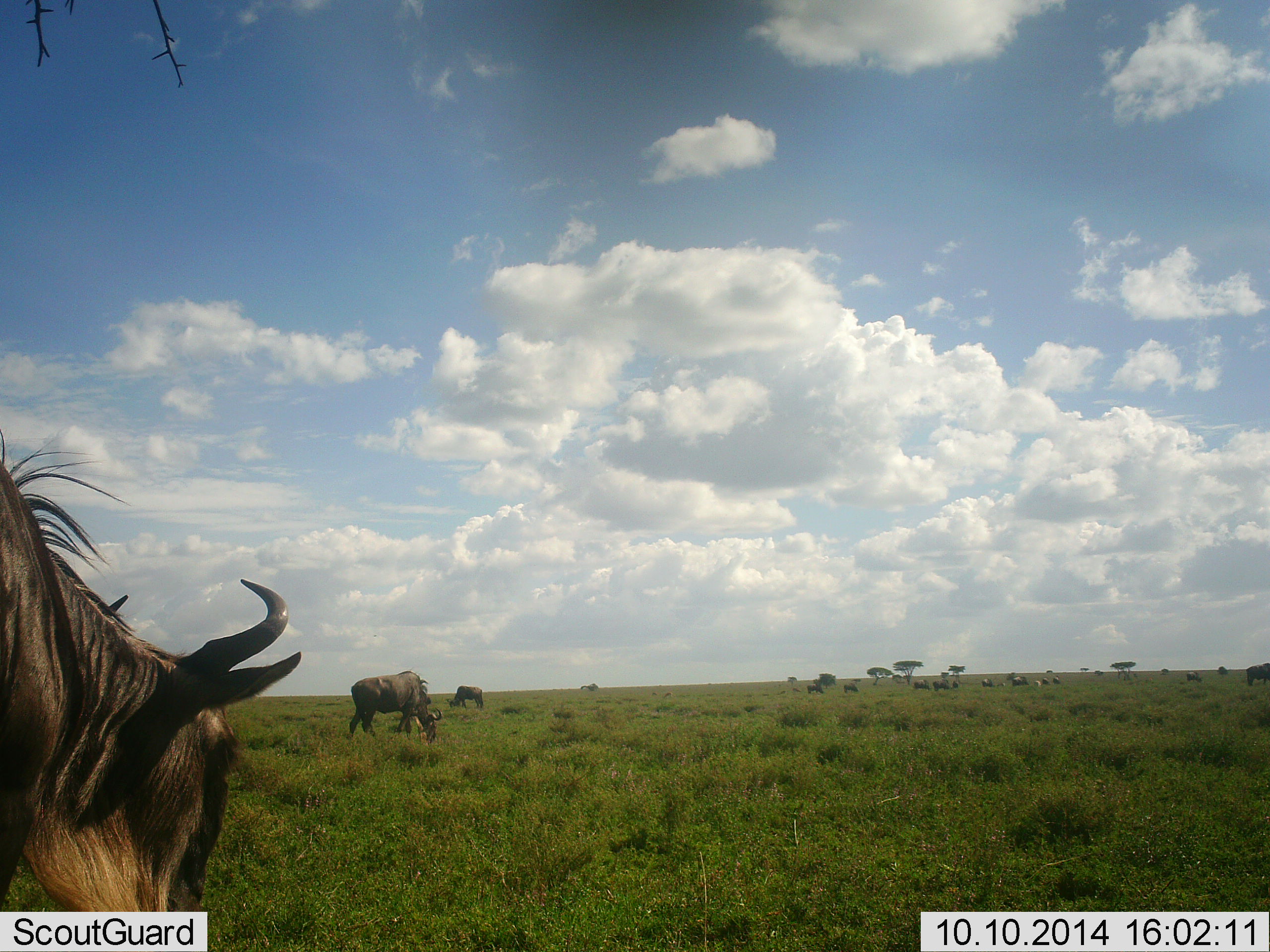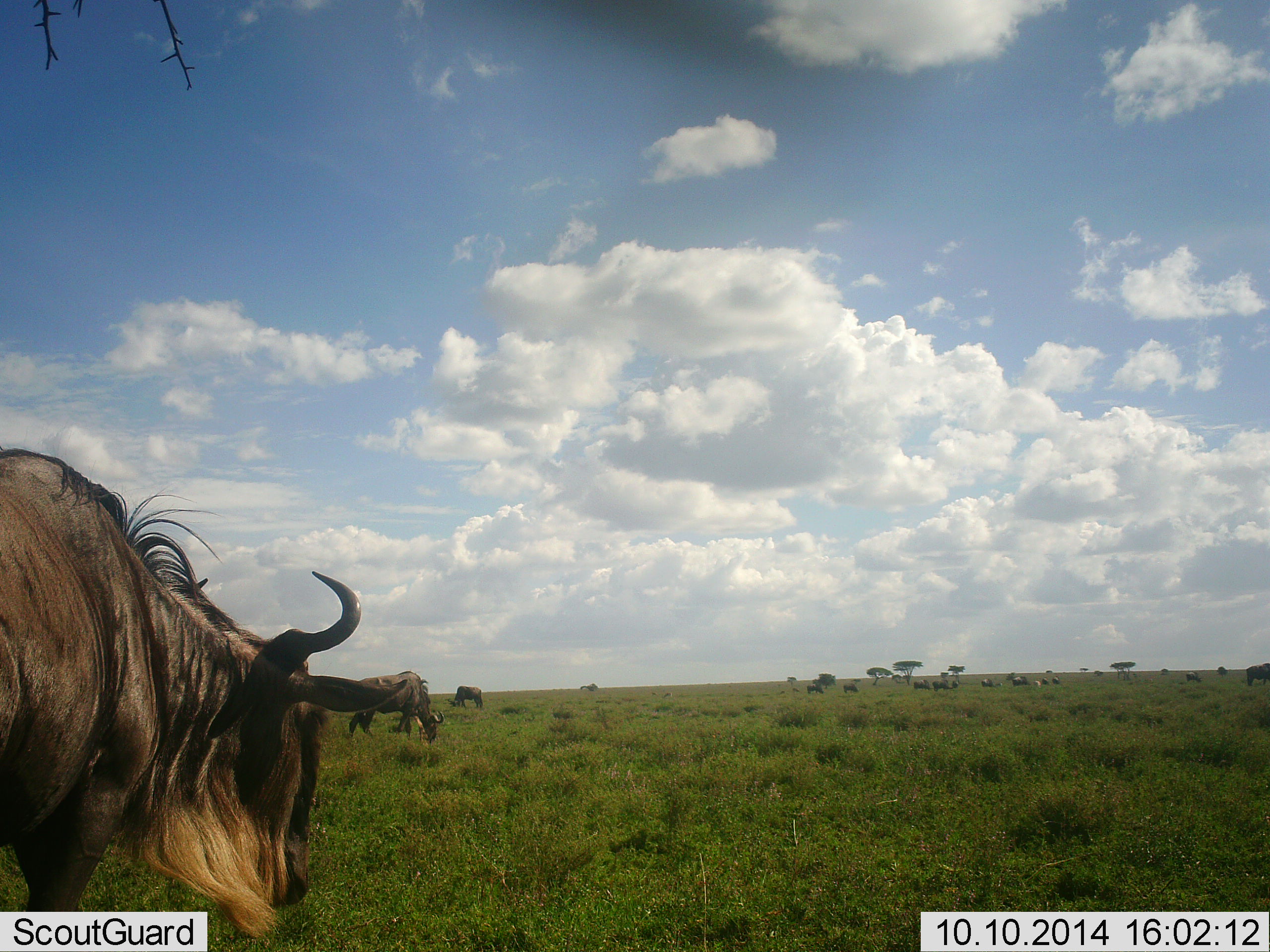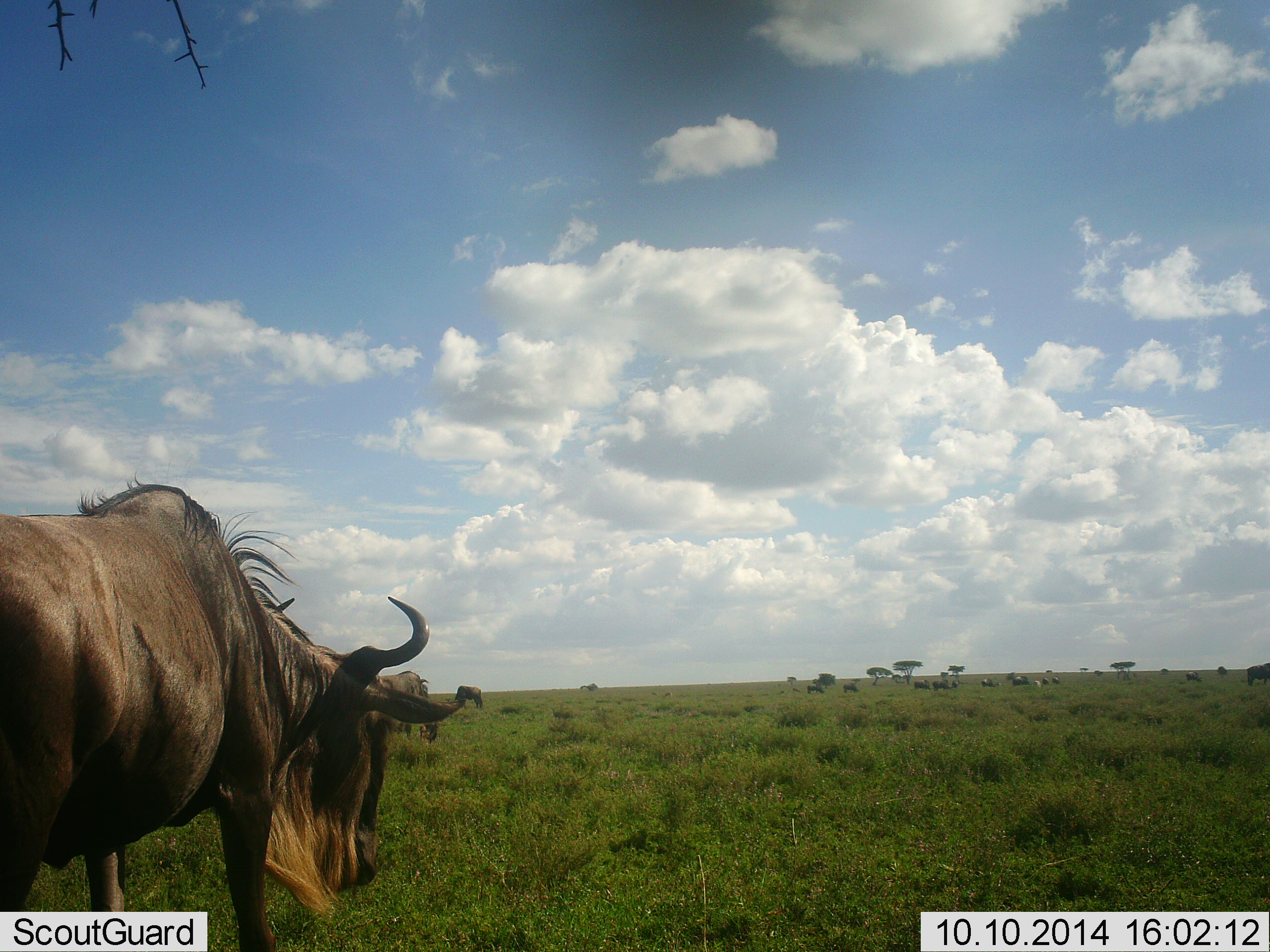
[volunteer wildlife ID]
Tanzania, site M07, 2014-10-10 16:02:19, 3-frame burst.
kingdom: Animalia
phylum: Chordata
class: Mammalia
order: Artiodactyla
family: Bovidae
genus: Connochaetes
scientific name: Connochaetes taurinus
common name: blue wildebeest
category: wildebeest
Wildebeest (blue wildebeest) (Connochaetes taurinus), count 11-50. Behavior (volunteer vote fractions): standing 30%, resting 0%, moving 60%, interacting 0%. Young present (vote fraction): 0%. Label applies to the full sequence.